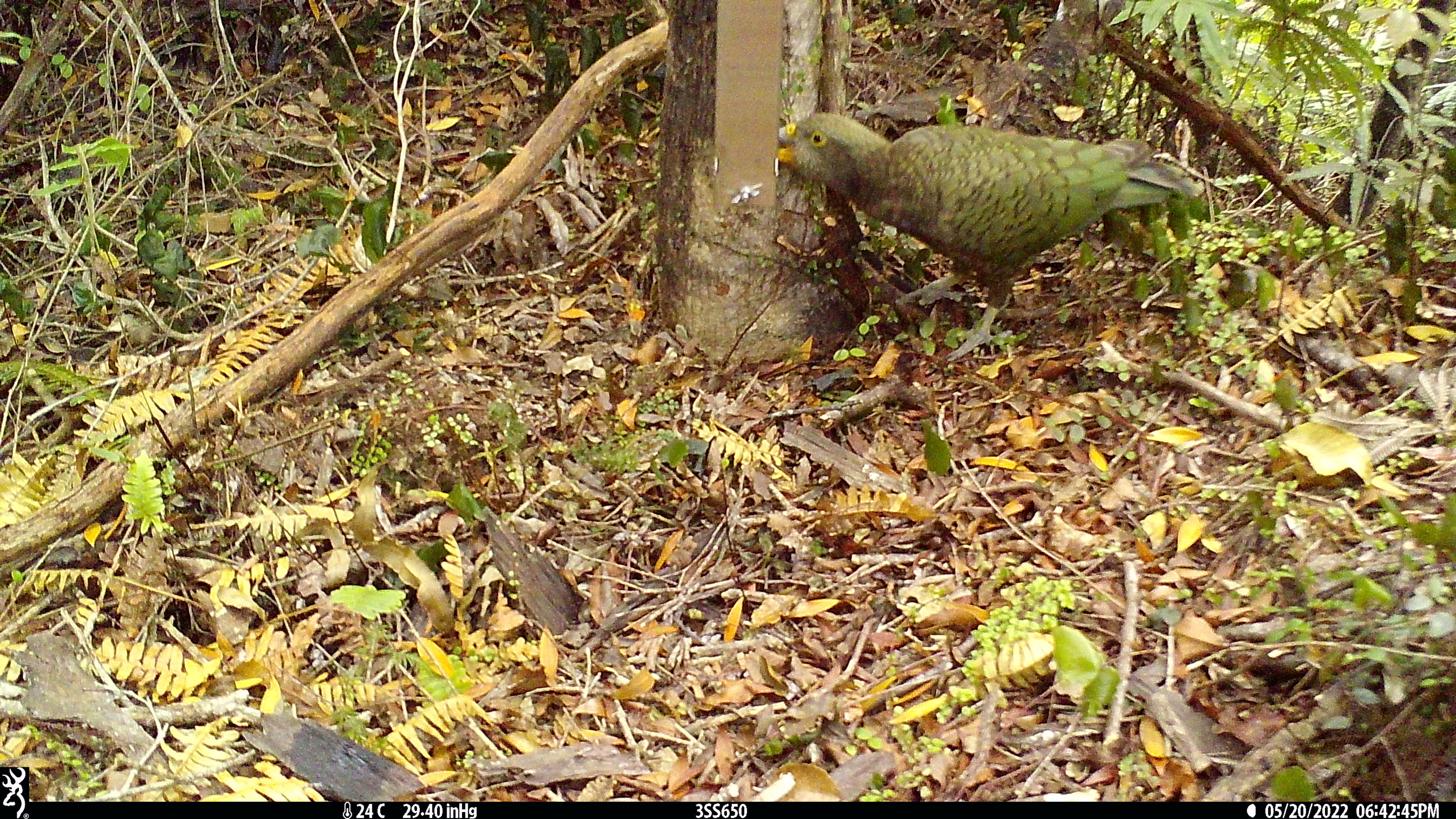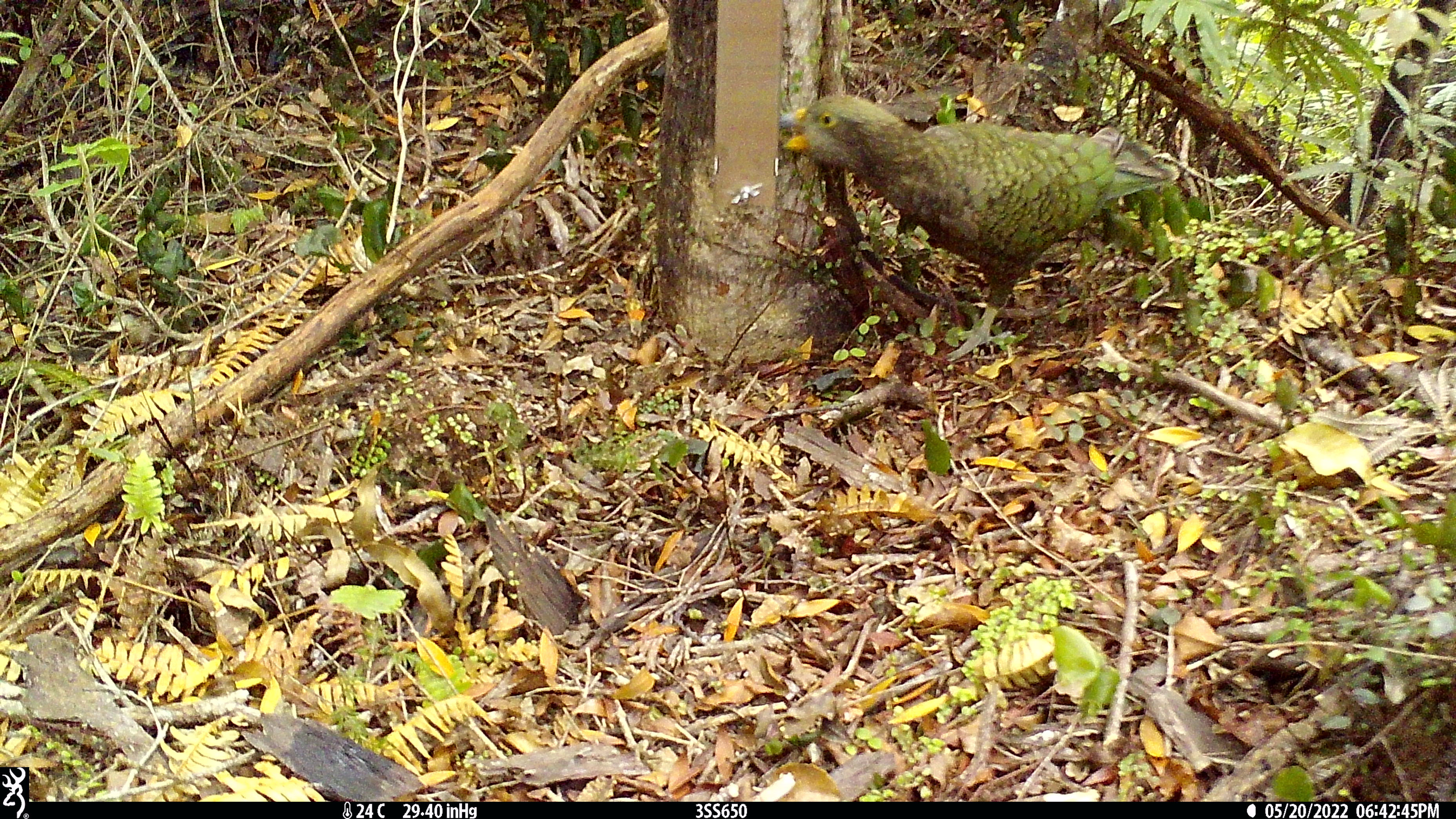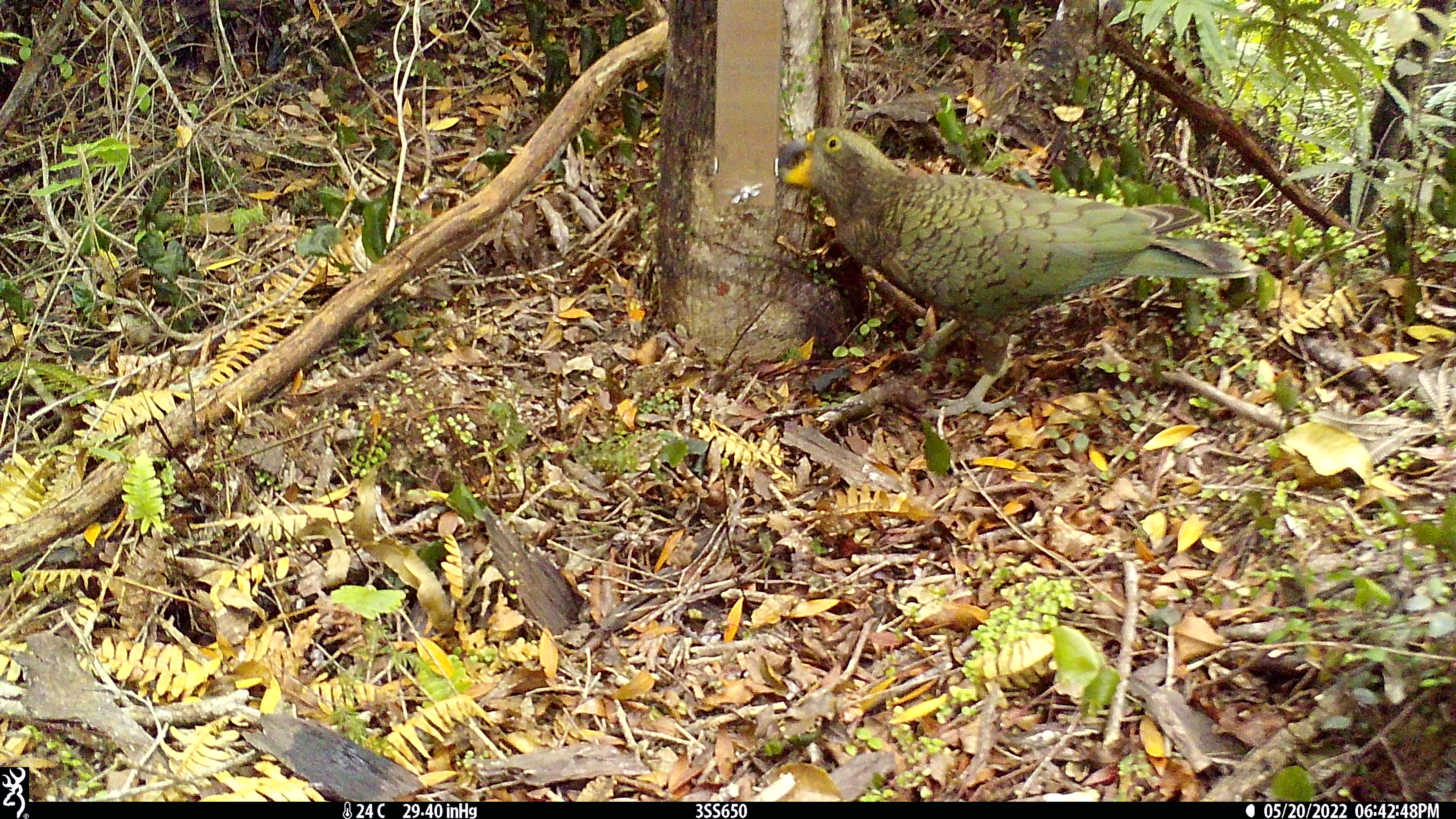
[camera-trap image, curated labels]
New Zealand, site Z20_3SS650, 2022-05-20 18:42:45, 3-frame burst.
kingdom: Animalia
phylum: Chordata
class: Aves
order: Psittaciformes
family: Strigopidae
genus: Nestor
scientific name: Nestor notabilis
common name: kea